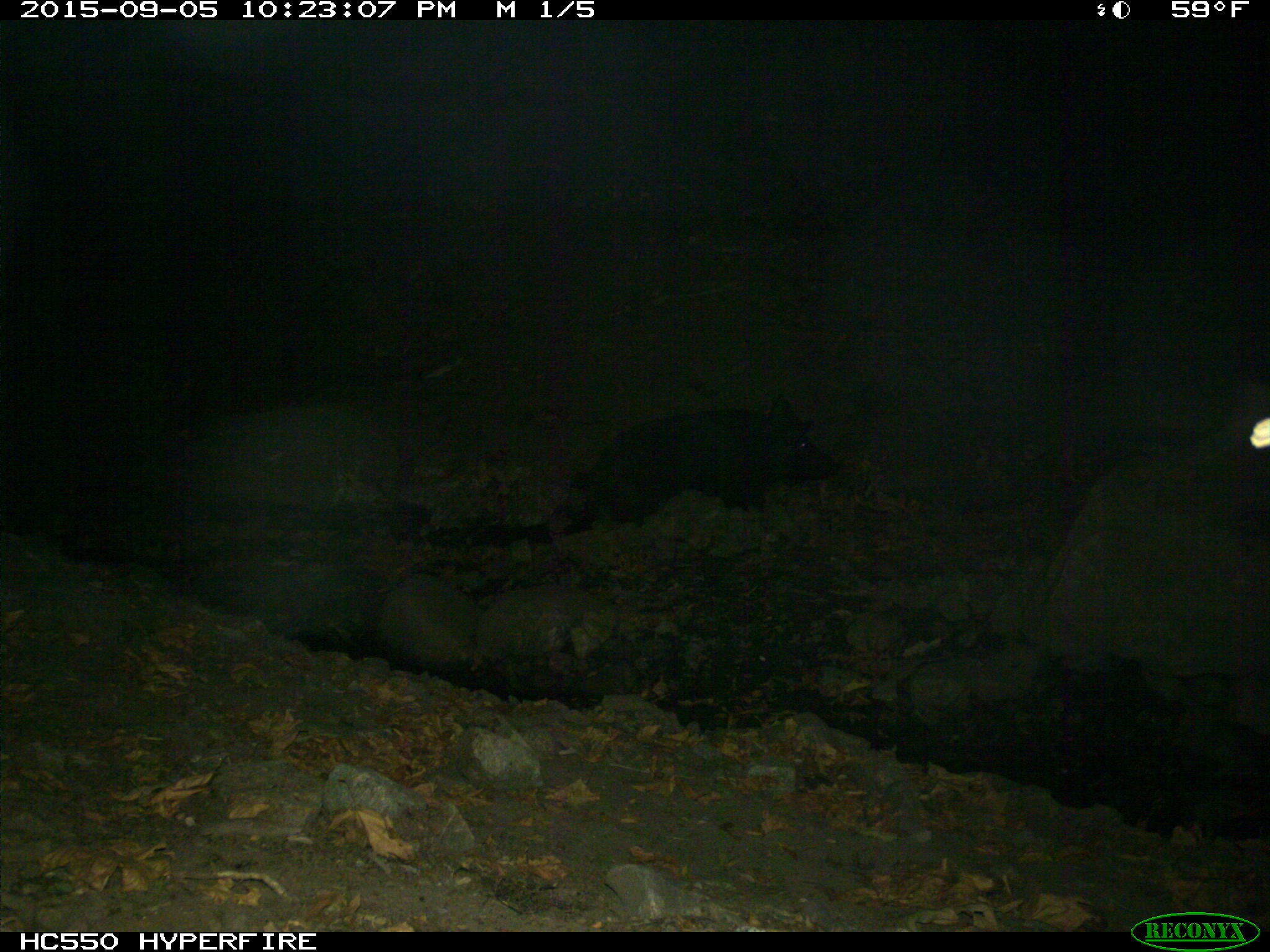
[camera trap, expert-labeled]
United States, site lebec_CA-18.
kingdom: Animalia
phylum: Chordata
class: Mammalia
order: Artiodactyla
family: Suidae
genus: Sus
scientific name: Sus scrofa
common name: wild boar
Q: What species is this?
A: Sus scrofa (wild boar).